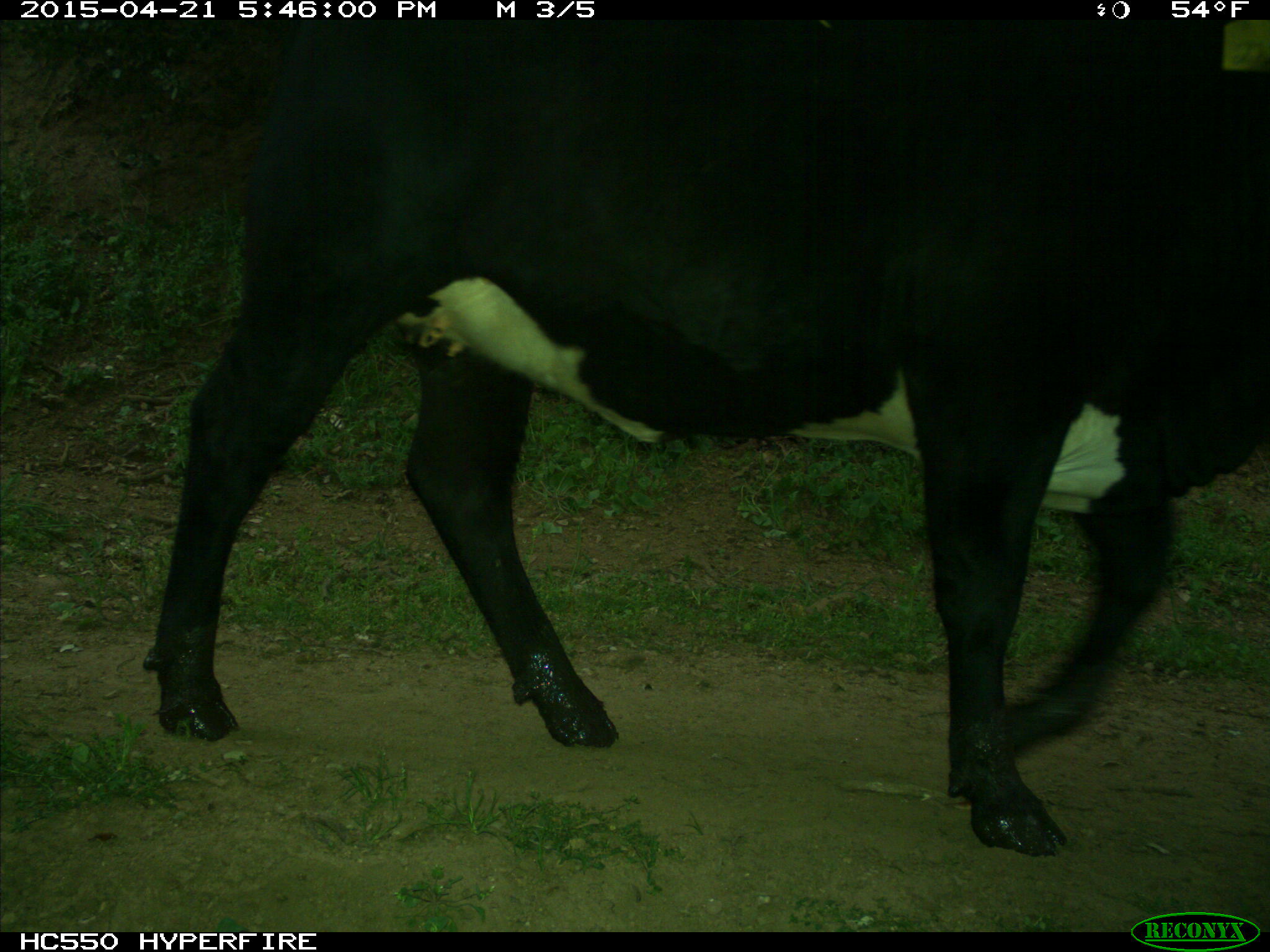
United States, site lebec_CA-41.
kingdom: Animalia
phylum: Chordata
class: Mammalia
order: Artiodactyla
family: Bovidae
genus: Bos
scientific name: Bos taurus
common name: domestic cow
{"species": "Bos taurus (domestic cow)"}